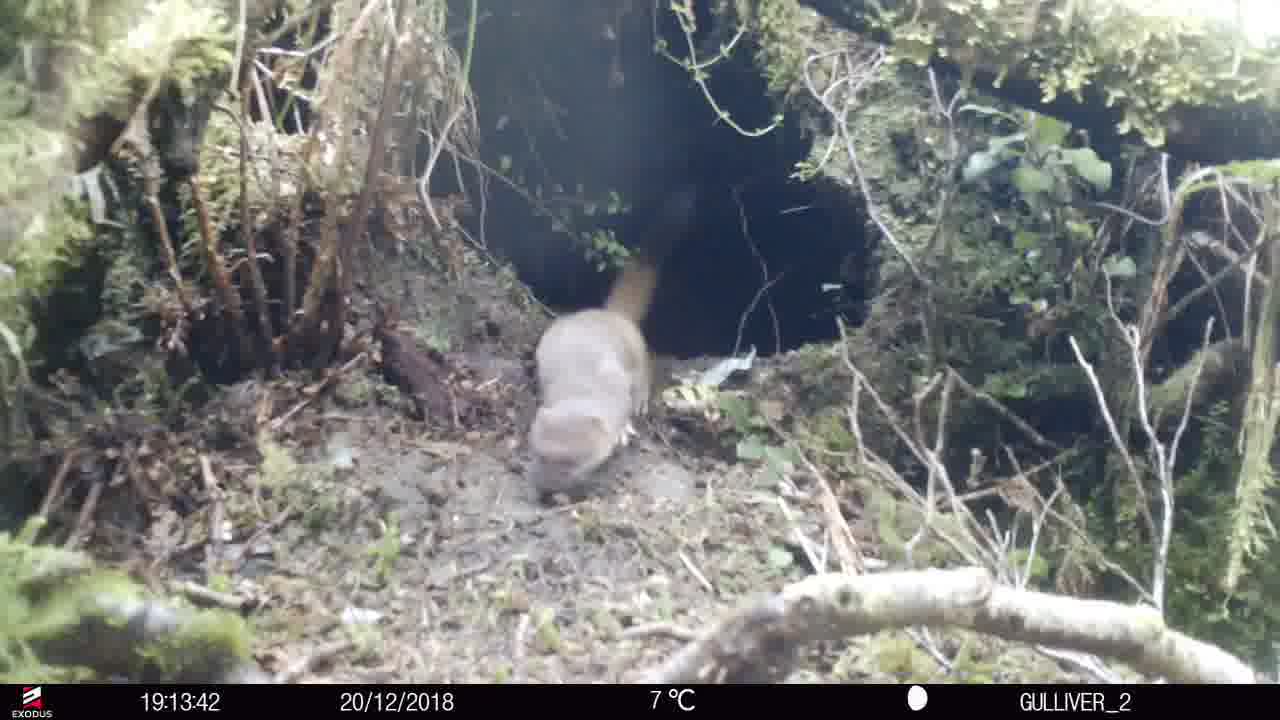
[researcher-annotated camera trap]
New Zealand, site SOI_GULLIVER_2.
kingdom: Animalia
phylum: Chordata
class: Mammalia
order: Carnivora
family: Mustelidae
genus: Mustela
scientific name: Mustela erminea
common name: stoat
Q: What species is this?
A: Stoat (Mustela erminea).